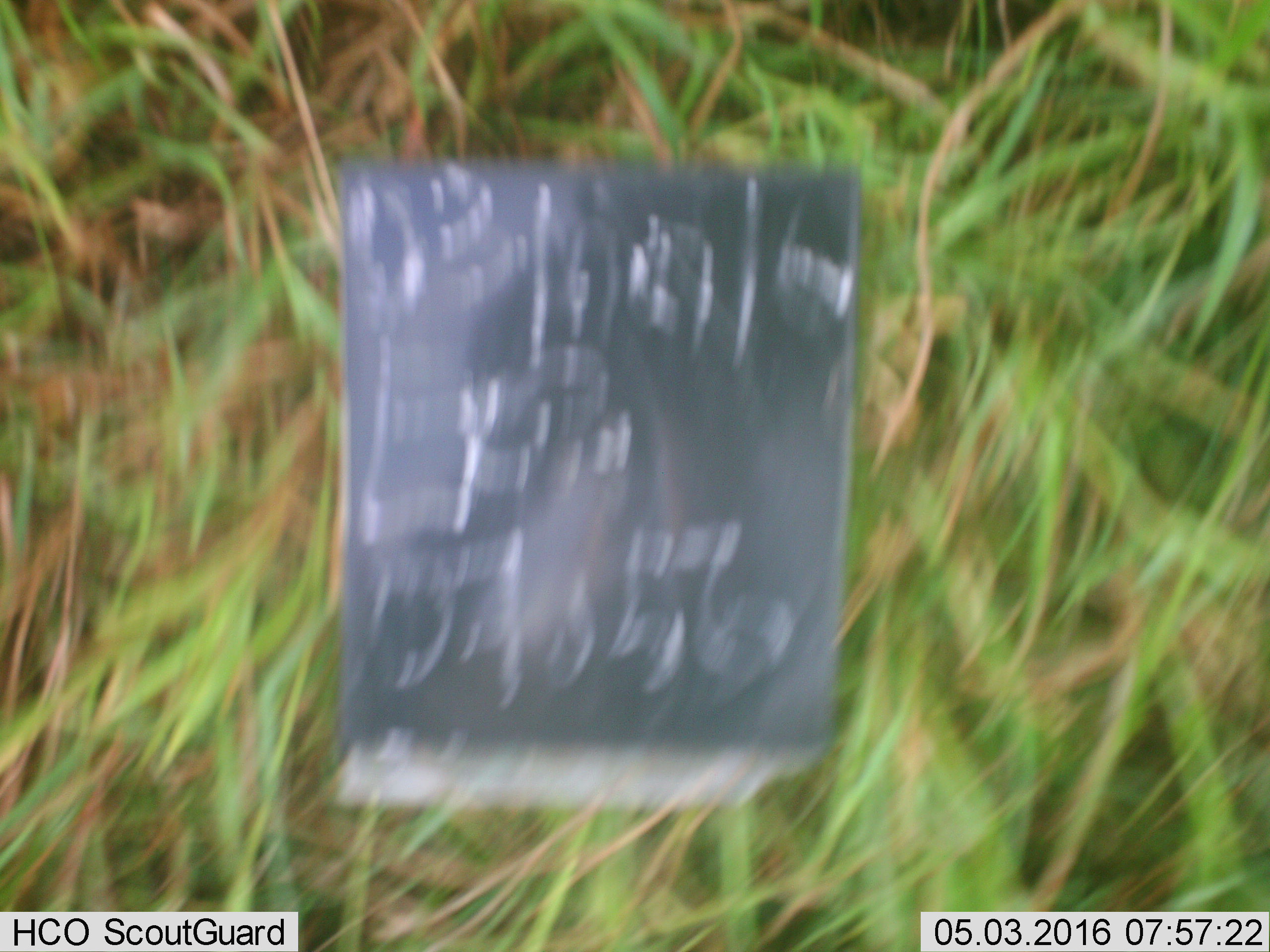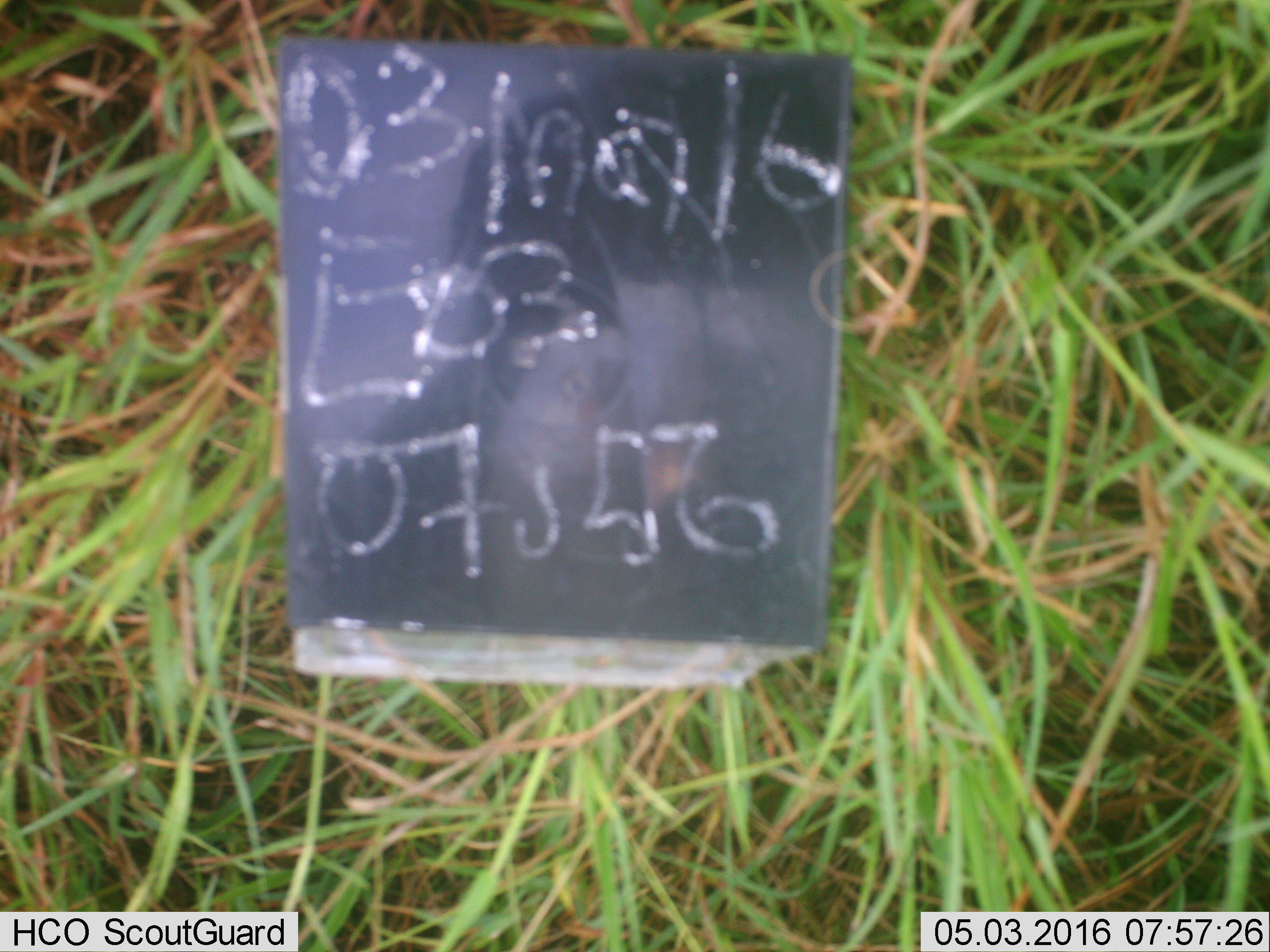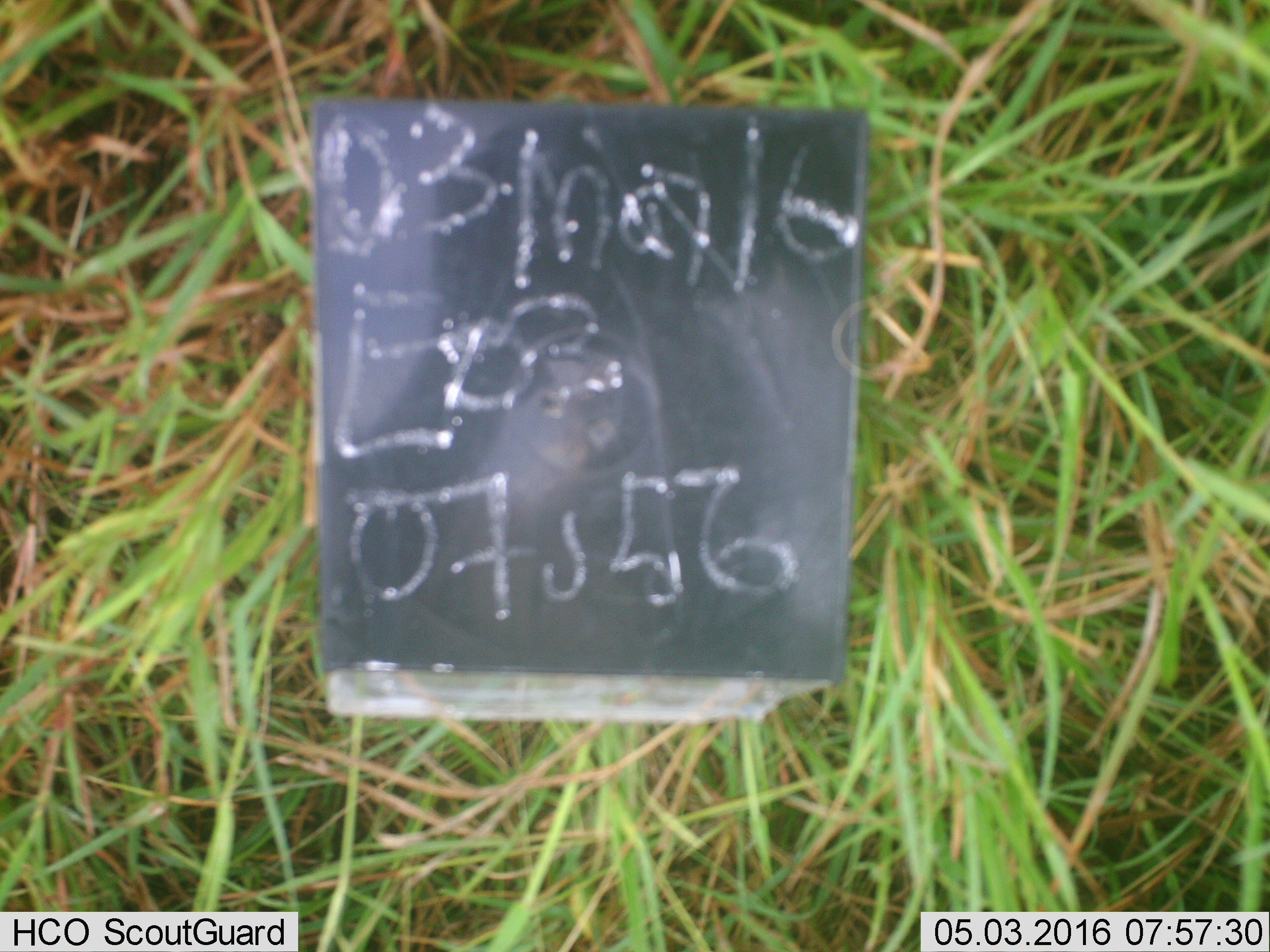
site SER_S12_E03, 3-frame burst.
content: unidentified animal